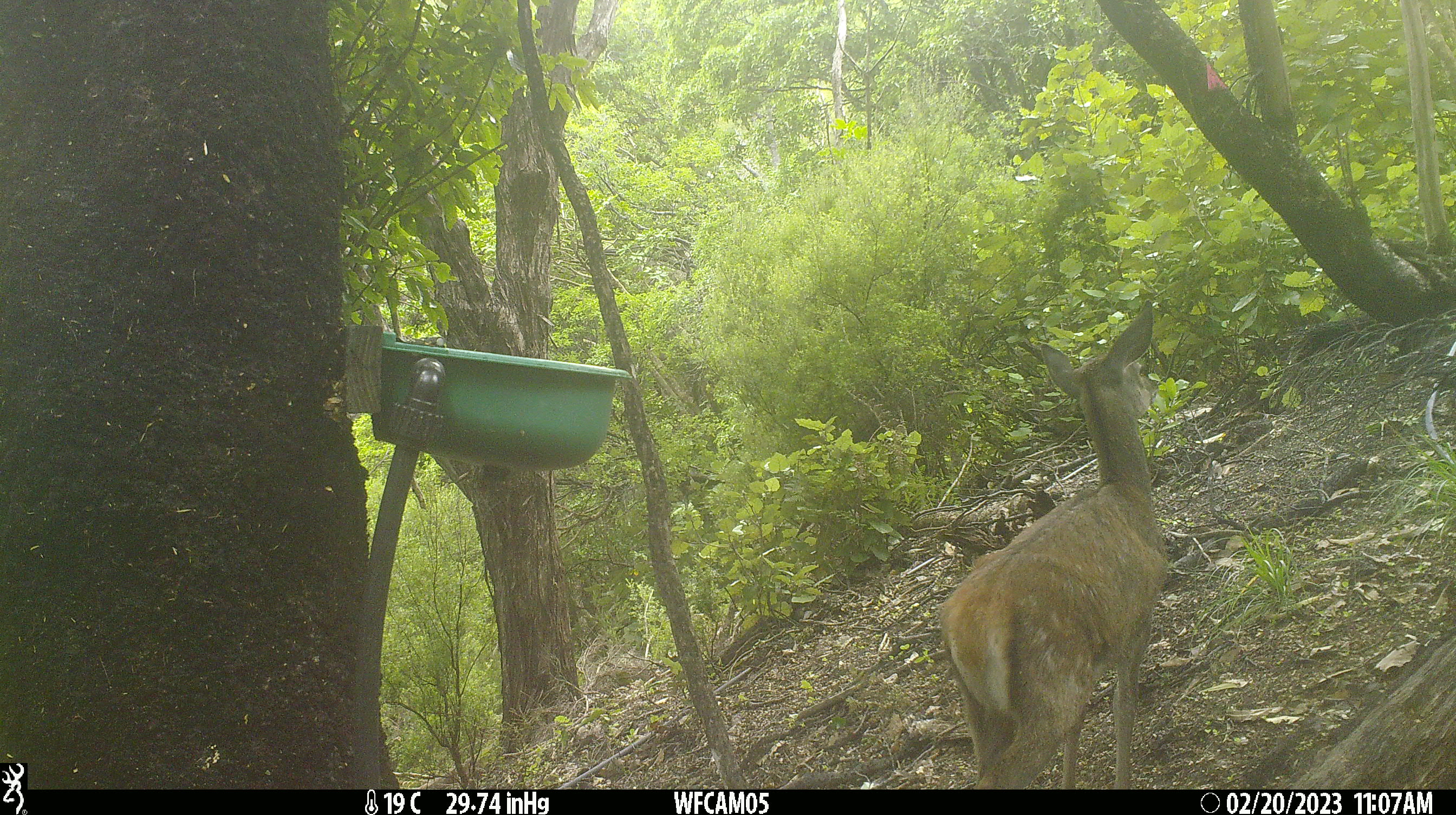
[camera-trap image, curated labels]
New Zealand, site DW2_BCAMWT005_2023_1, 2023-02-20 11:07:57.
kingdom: Animalia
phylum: Chordata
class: Mammalia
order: Artiodactyla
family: Cervidae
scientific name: Cervidae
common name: deer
Deer (Cervidae).